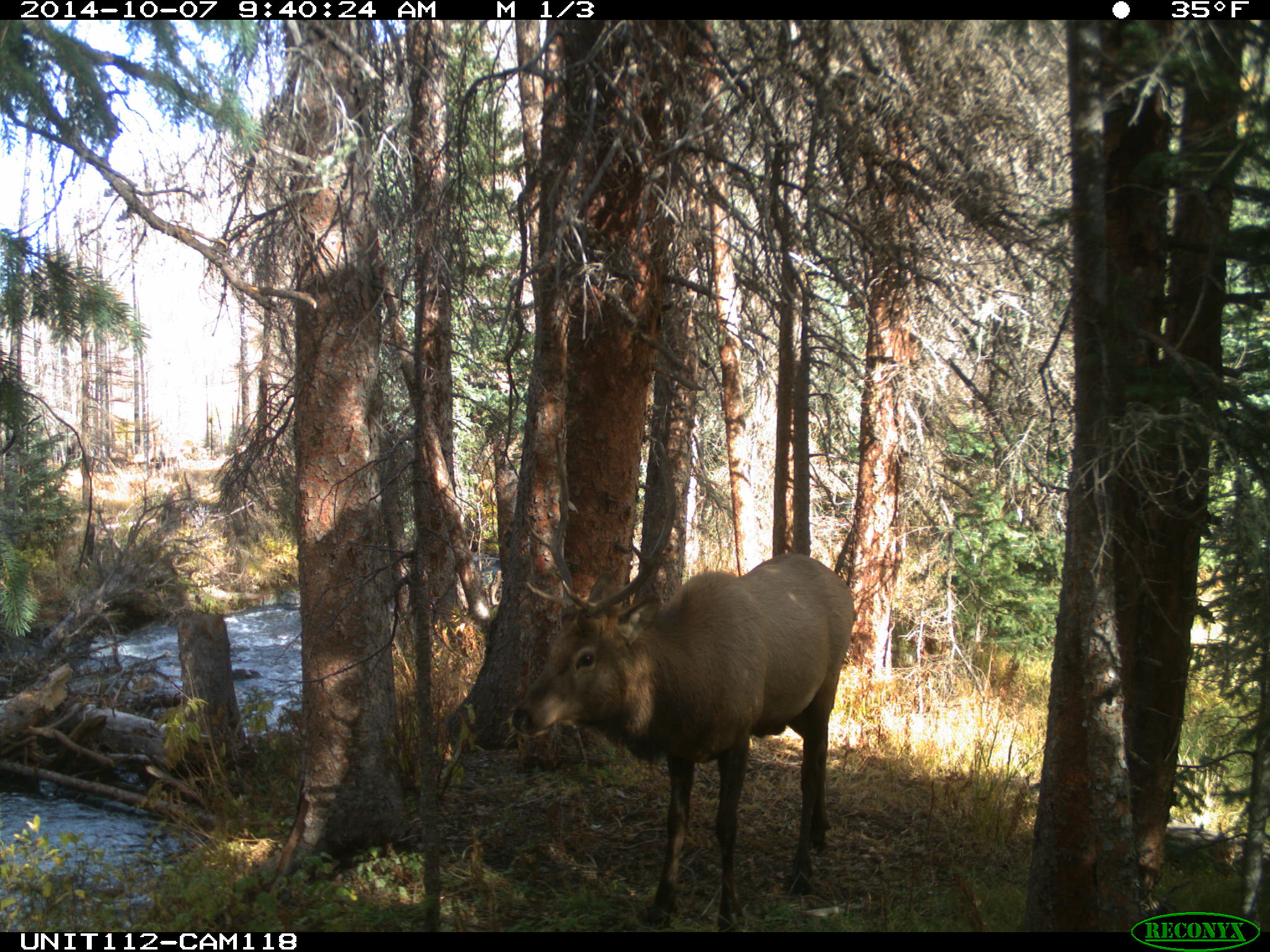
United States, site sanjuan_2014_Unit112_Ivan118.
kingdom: Animalia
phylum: Chordata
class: Mammalia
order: Artiodactyla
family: Cervidae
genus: Cervus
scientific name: Cervus elaphus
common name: red deer